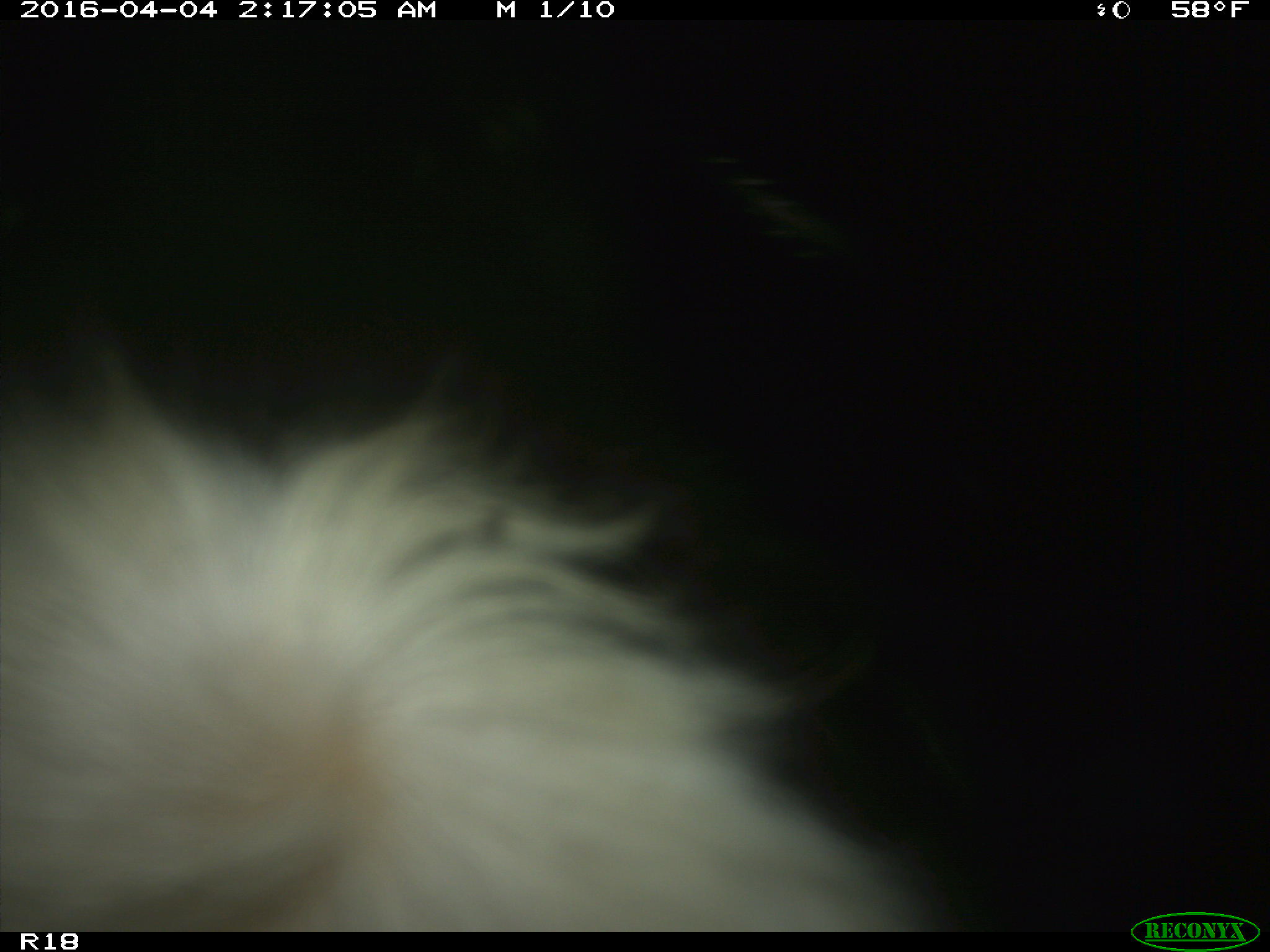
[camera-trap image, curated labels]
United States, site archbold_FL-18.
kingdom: Animalia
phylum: Chordata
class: Mammalia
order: Artiodactyla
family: Bovidae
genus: Bos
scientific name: Bos taurus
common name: domestic cow